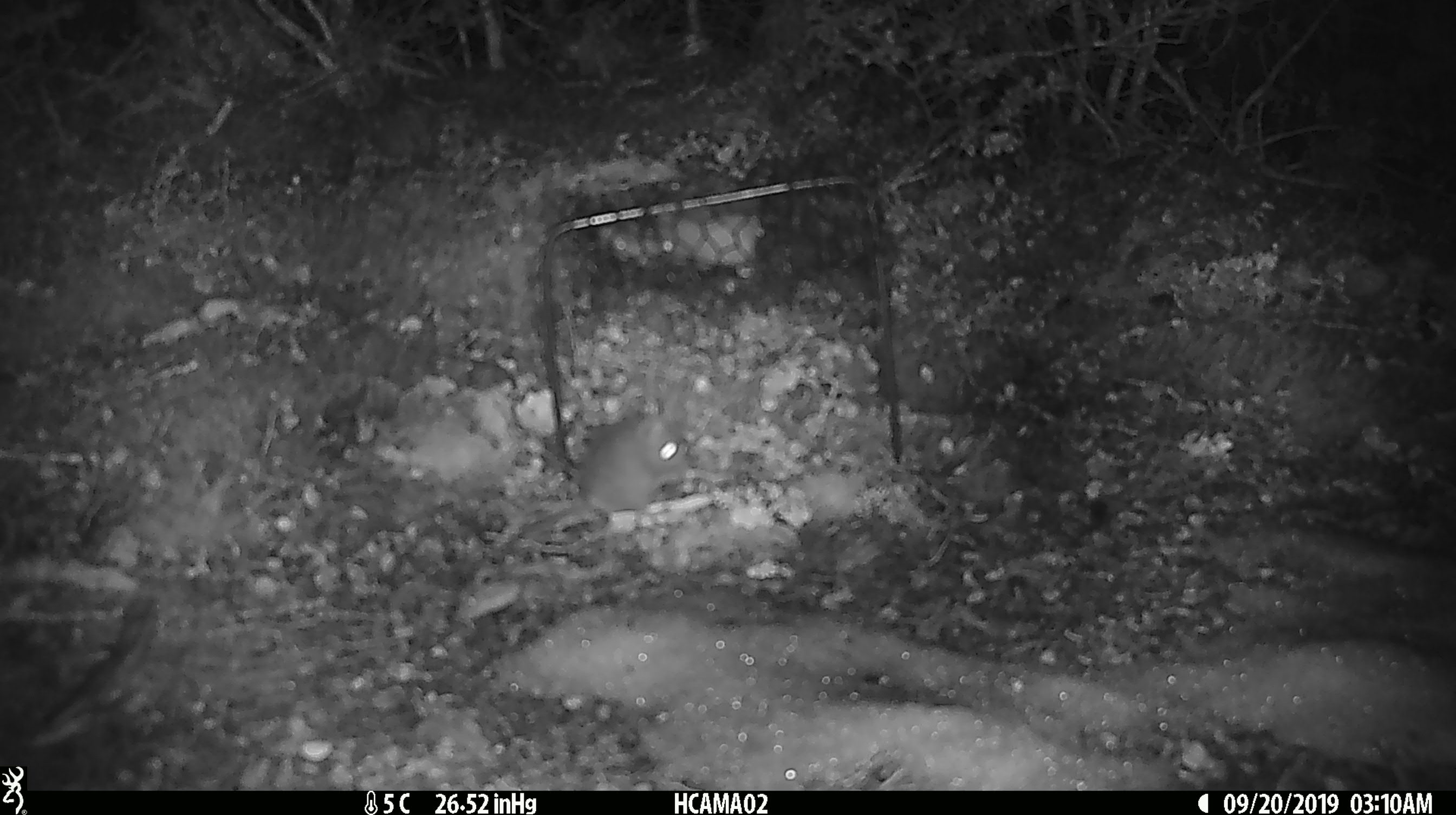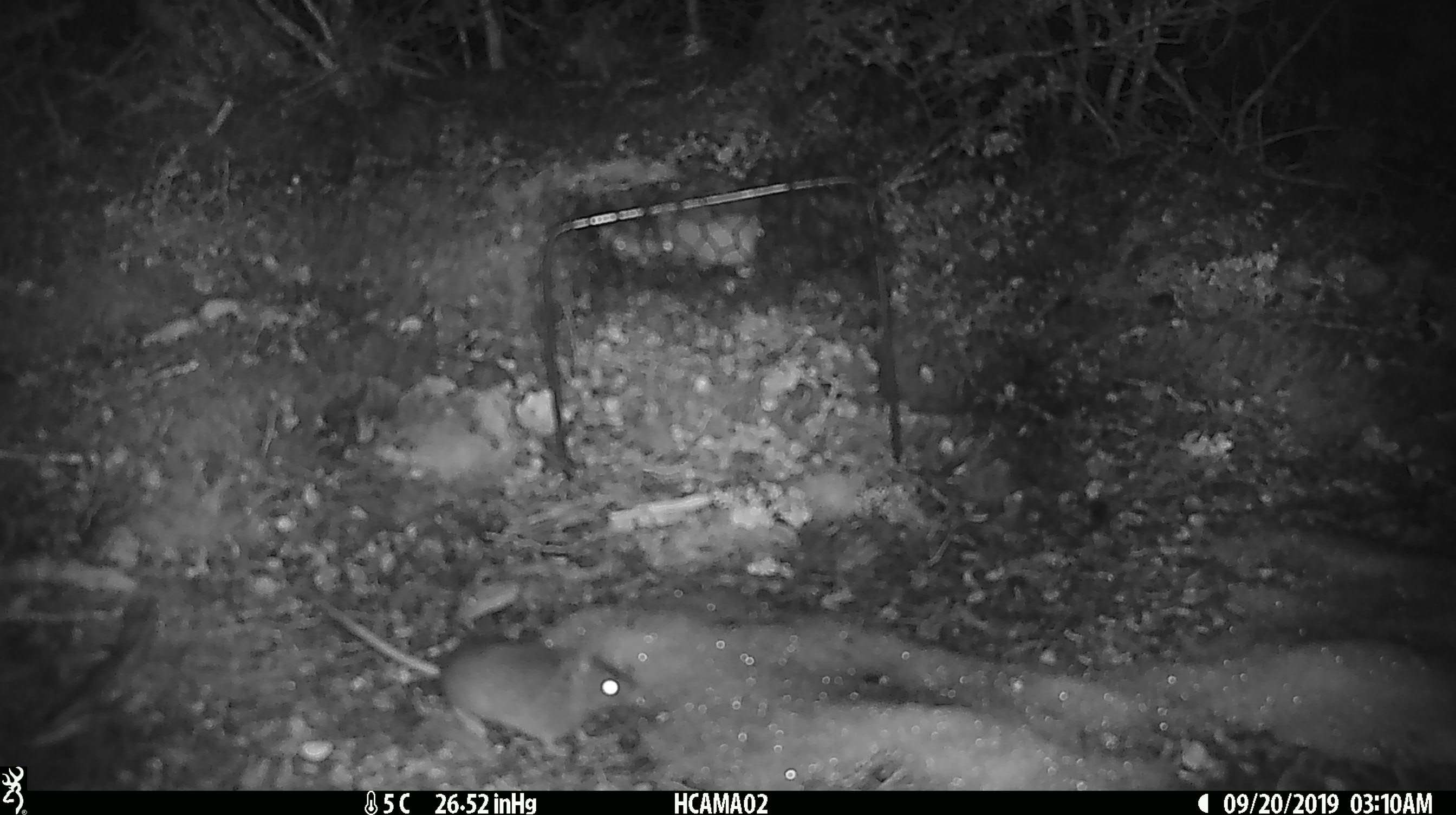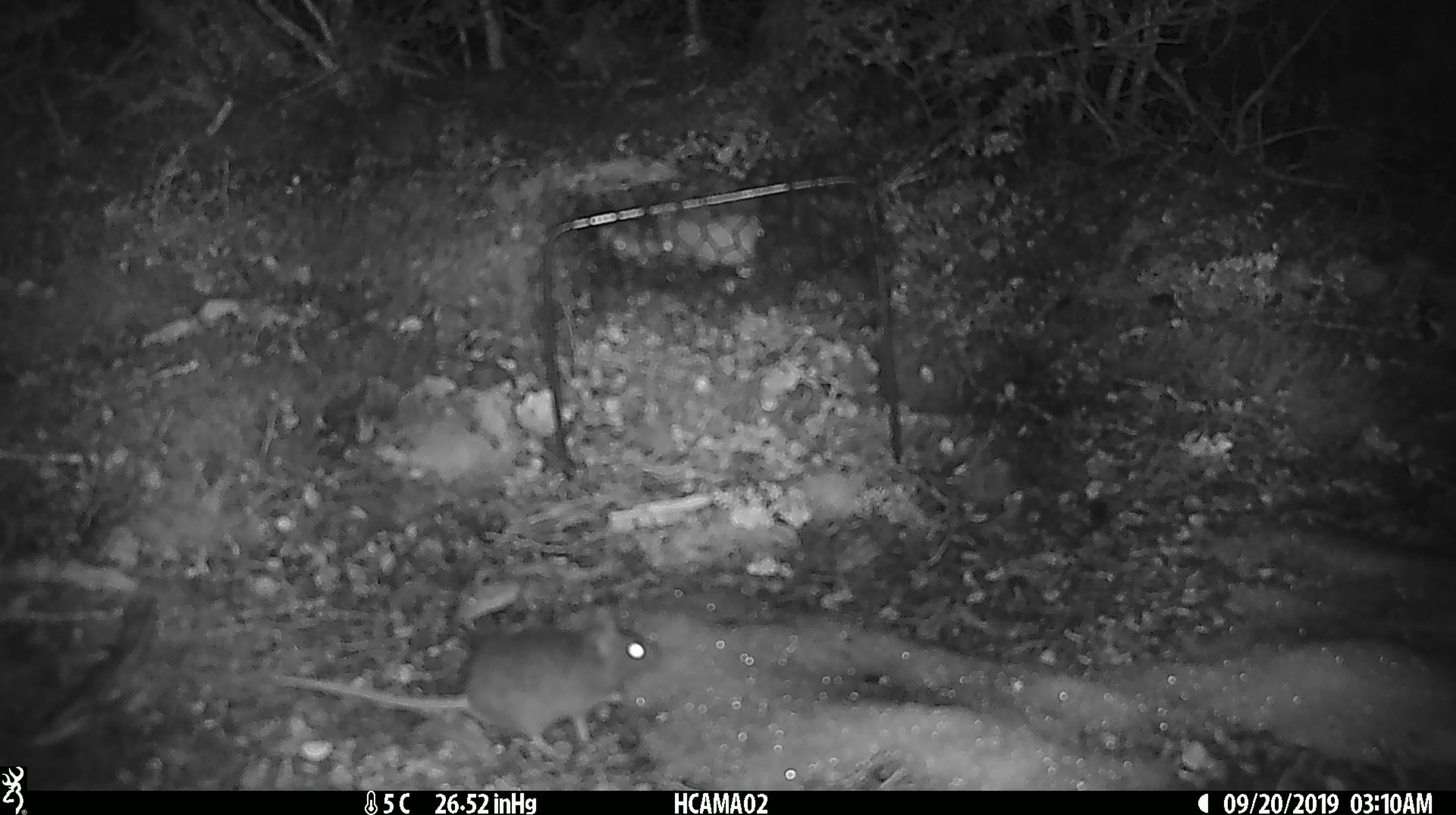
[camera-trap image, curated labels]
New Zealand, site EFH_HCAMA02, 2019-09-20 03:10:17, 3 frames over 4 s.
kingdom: Animalia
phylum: Chordata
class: Mammalia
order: Rodentia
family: Muridae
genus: Mus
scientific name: Mus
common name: mouse